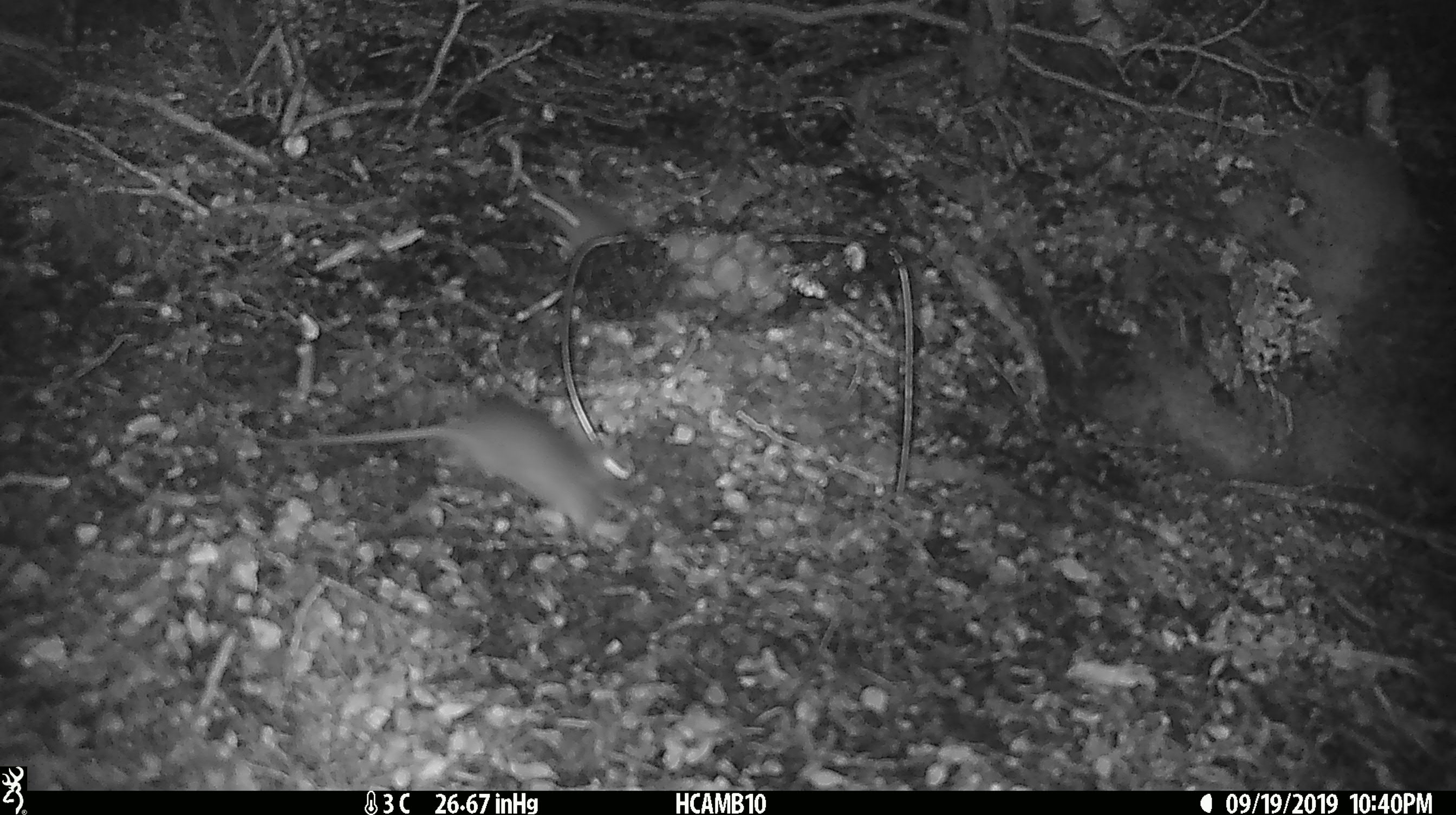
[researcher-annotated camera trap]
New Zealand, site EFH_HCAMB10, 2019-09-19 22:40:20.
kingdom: Animalia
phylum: Chordata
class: Mammalia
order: Rodentia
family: Muridae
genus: Mus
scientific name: Mus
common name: mouse